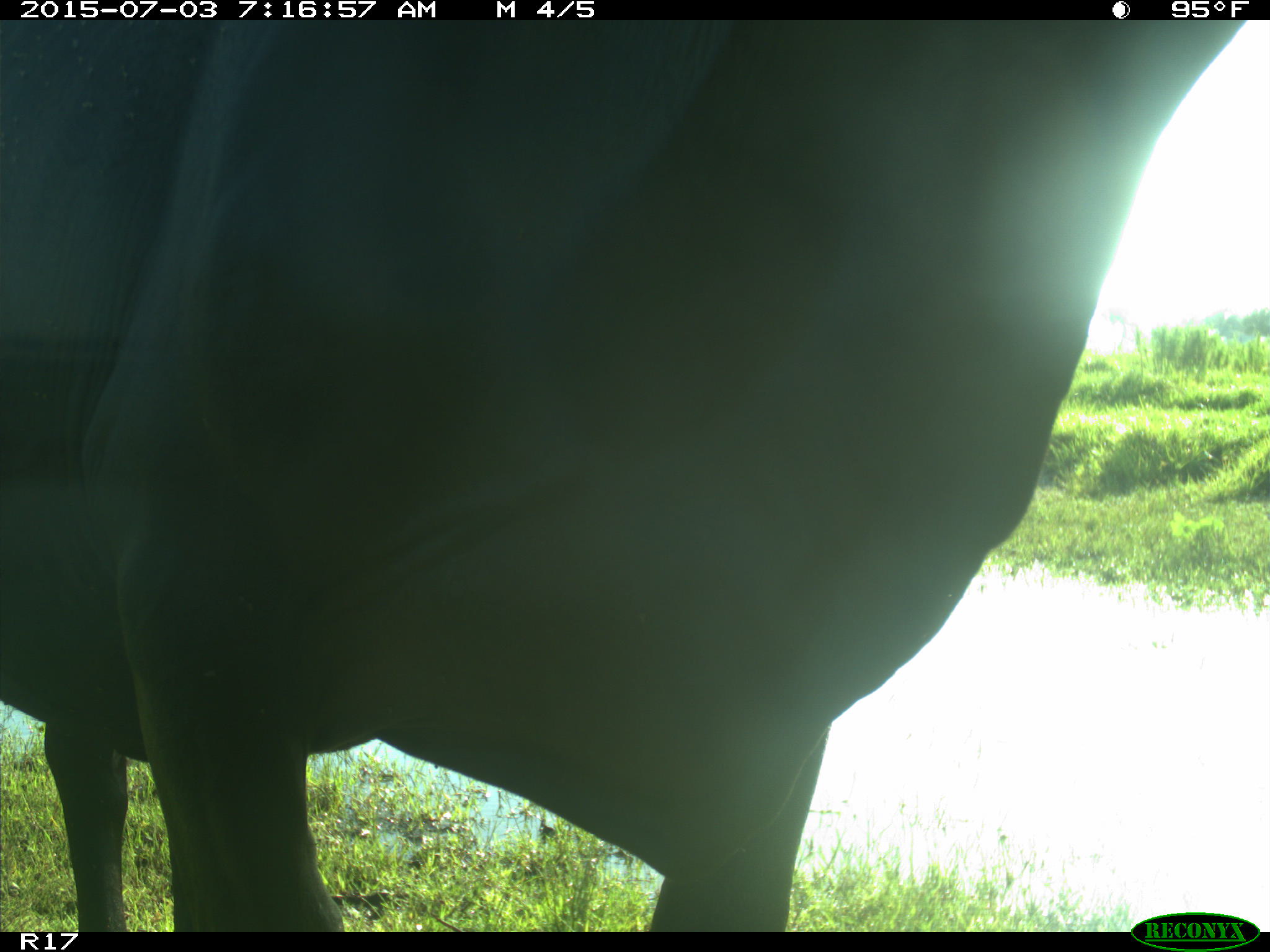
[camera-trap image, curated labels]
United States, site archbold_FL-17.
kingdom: Animalia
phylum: Chordata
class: Mammalia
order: Artiodactyla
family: Bovidae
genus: Bos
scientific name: Bos taurus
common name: domestic cow